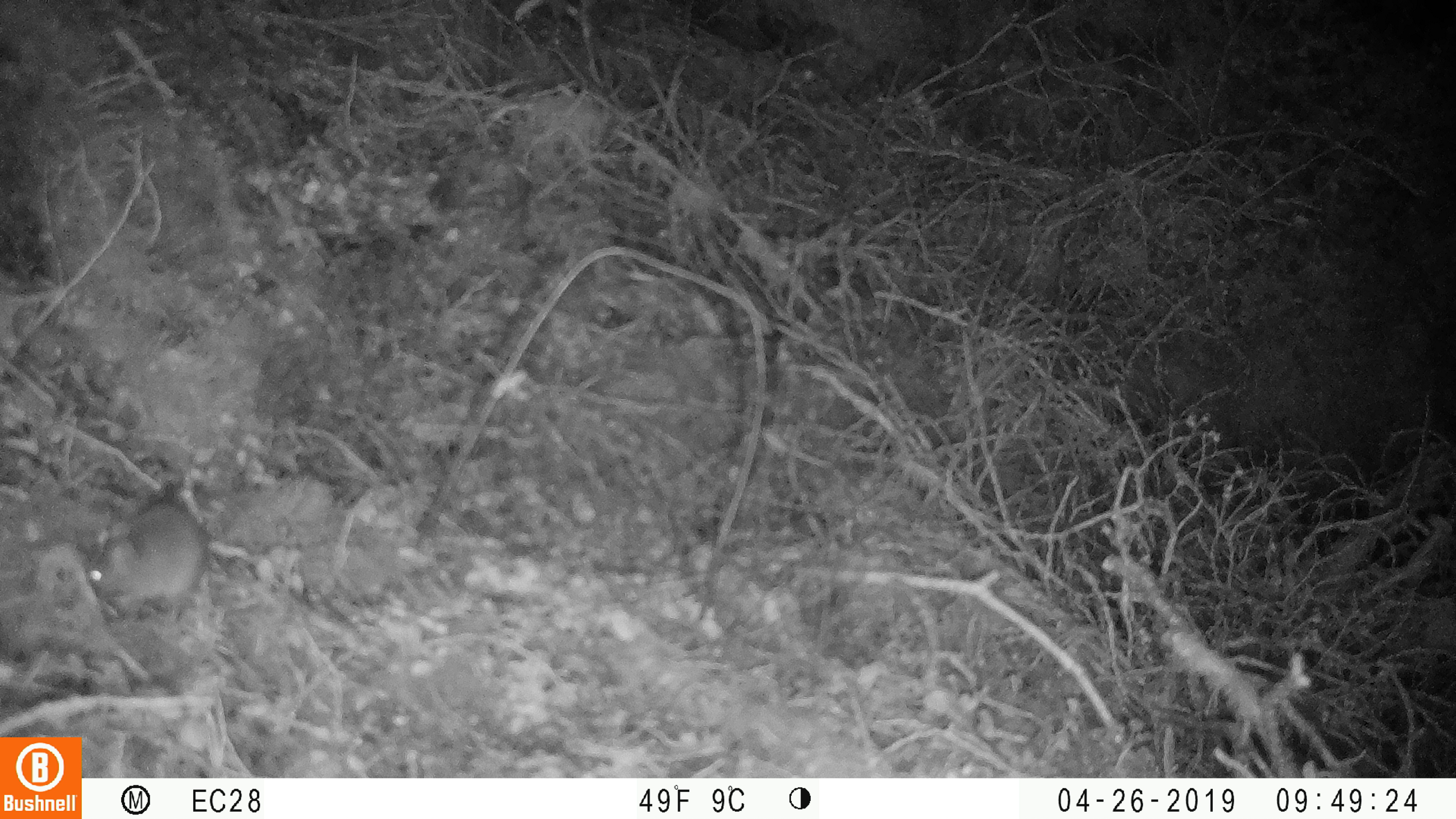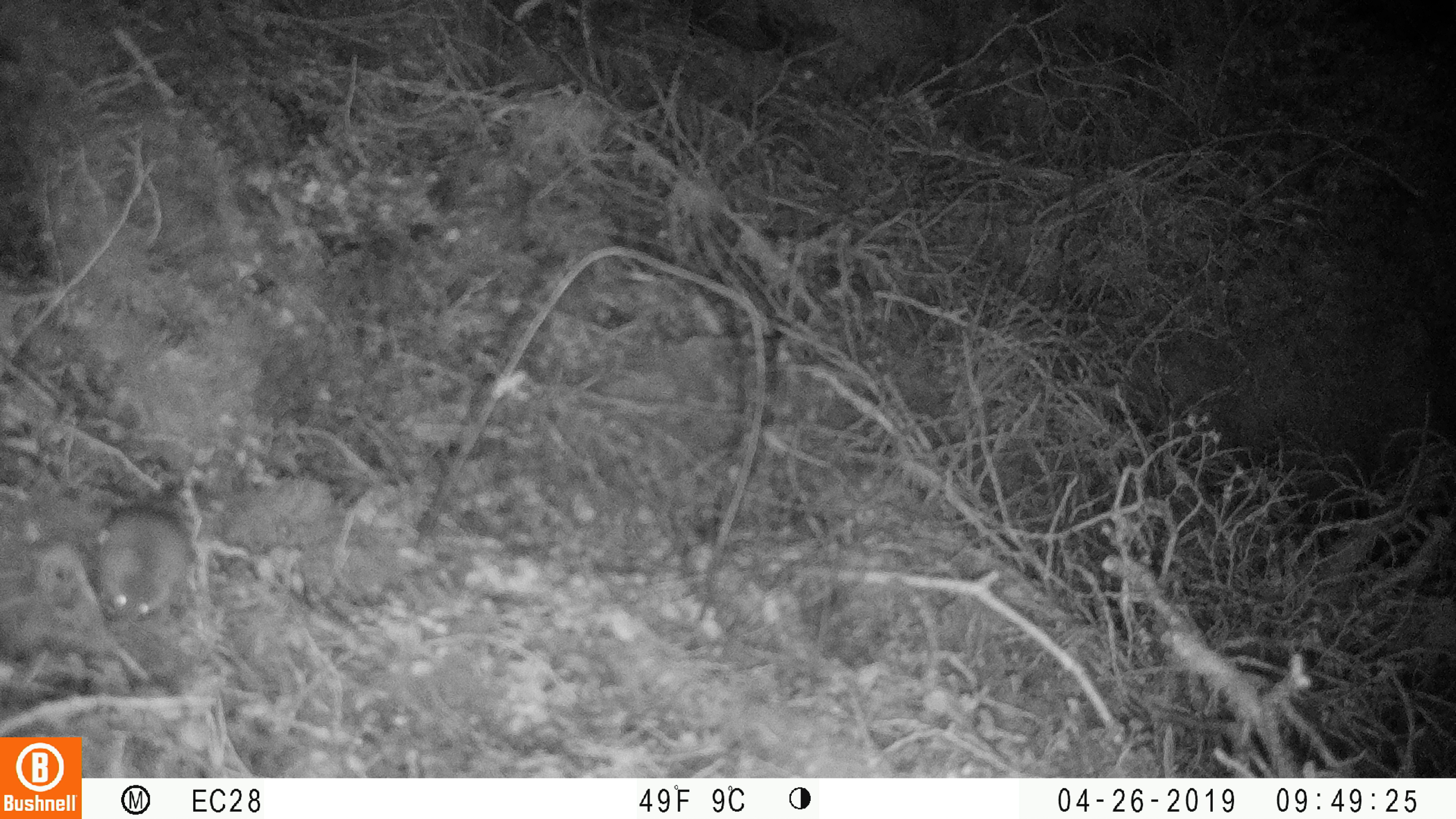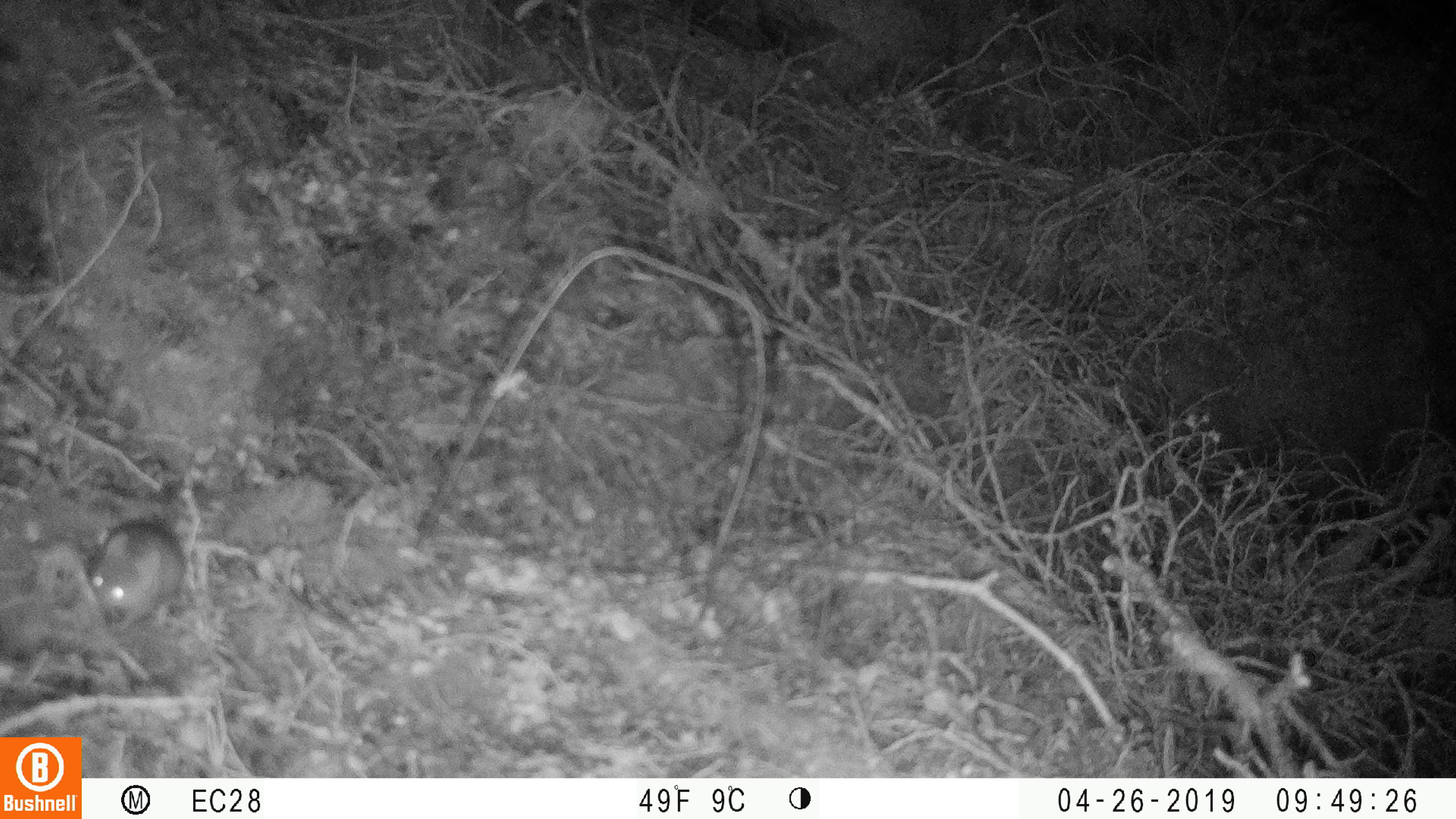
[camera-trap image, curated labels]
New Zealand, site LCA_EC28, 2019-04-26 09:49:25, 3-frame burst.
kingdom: Animalia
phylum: Chordata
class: Mammalia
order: Rodentia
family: Muridae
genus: Mus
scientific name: Mus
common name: mouse